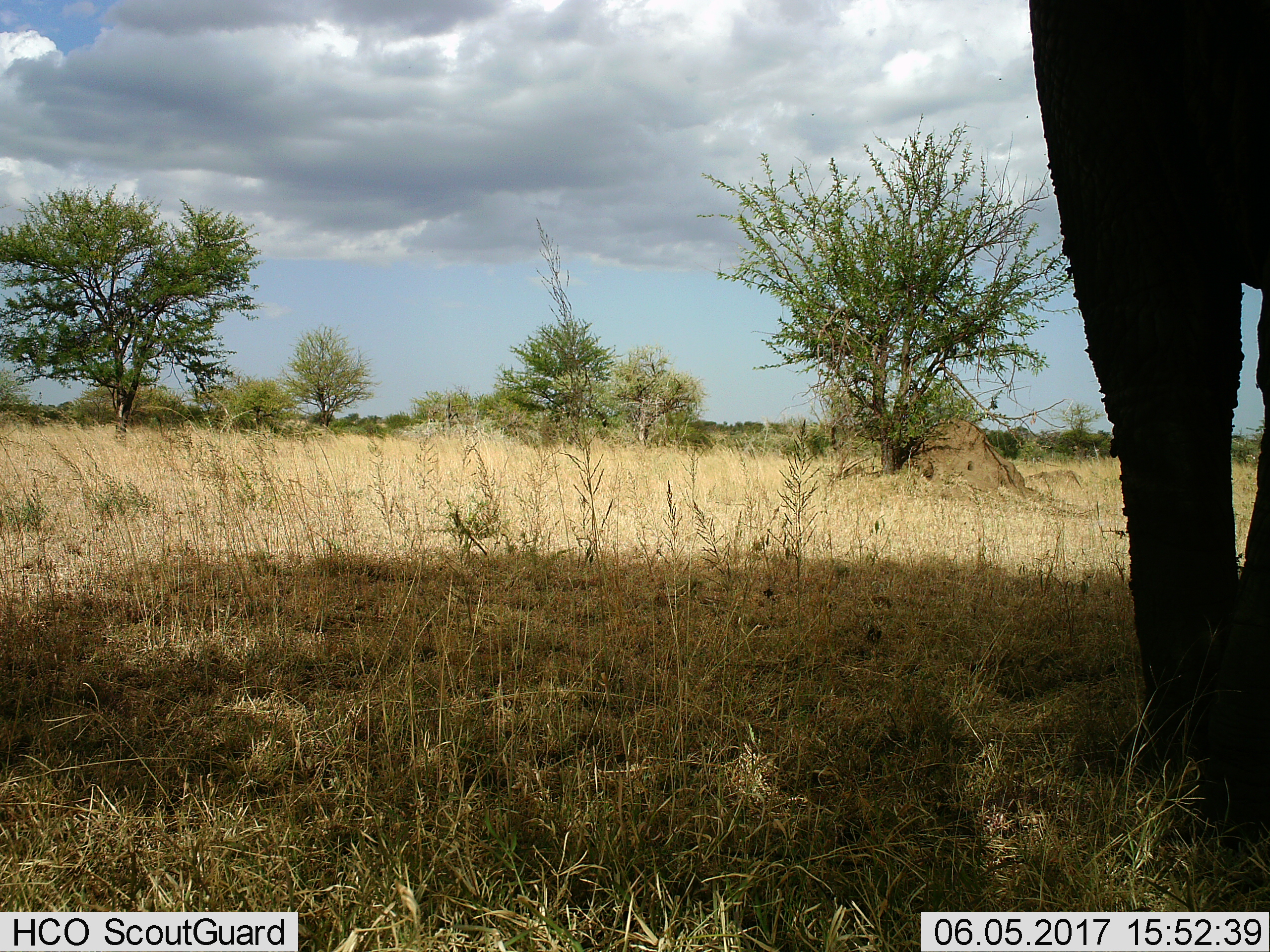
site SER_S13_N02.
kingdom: Animalia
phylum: Chordata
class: Mammalia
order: Proboscidea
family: Elephantidae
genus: Loxodonta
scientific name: Loxodonta africana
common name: african bush elephant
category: elephant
Elephant (african bush elephant) (Loxodonta africana), count 1. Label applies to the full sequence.